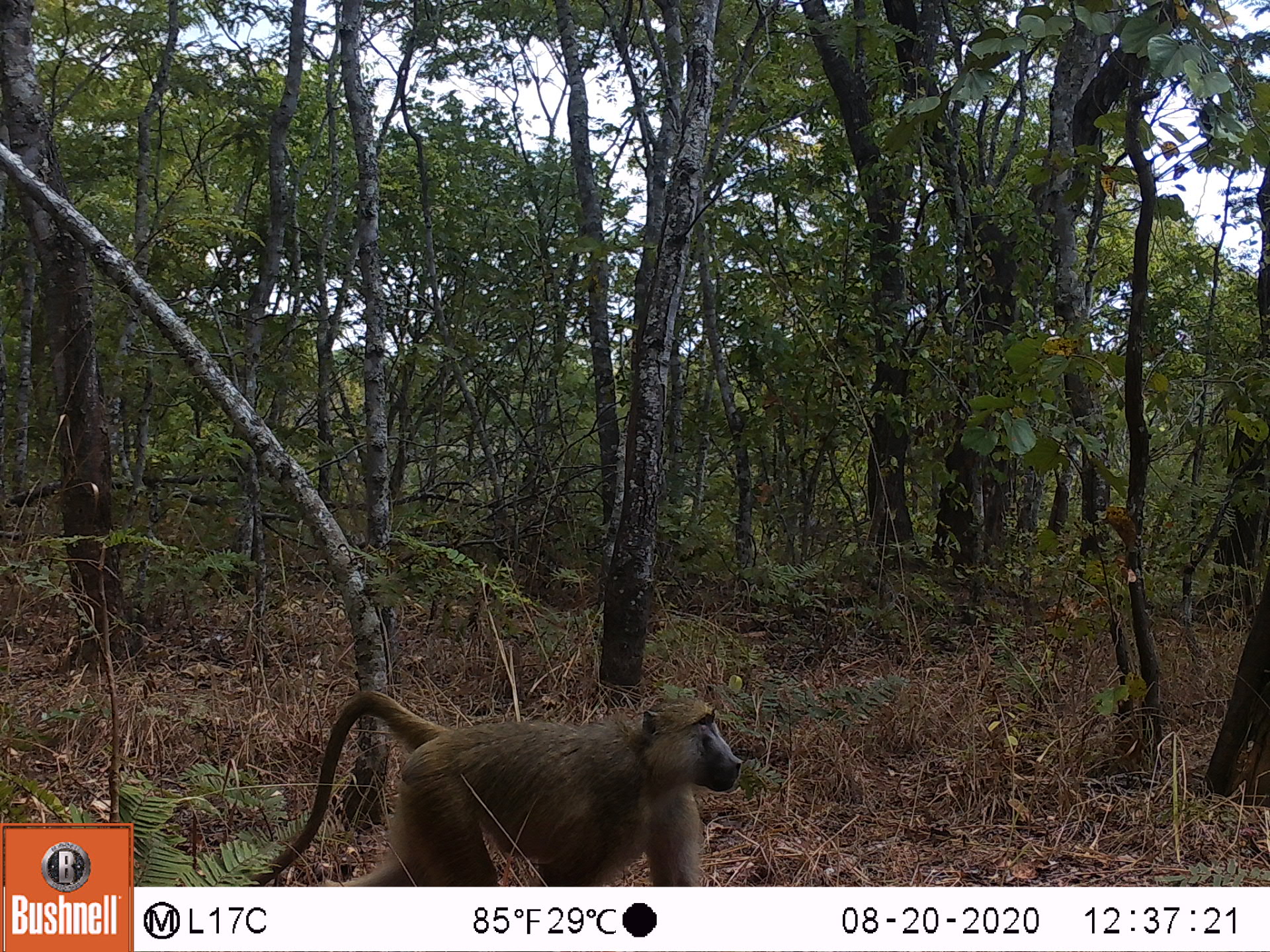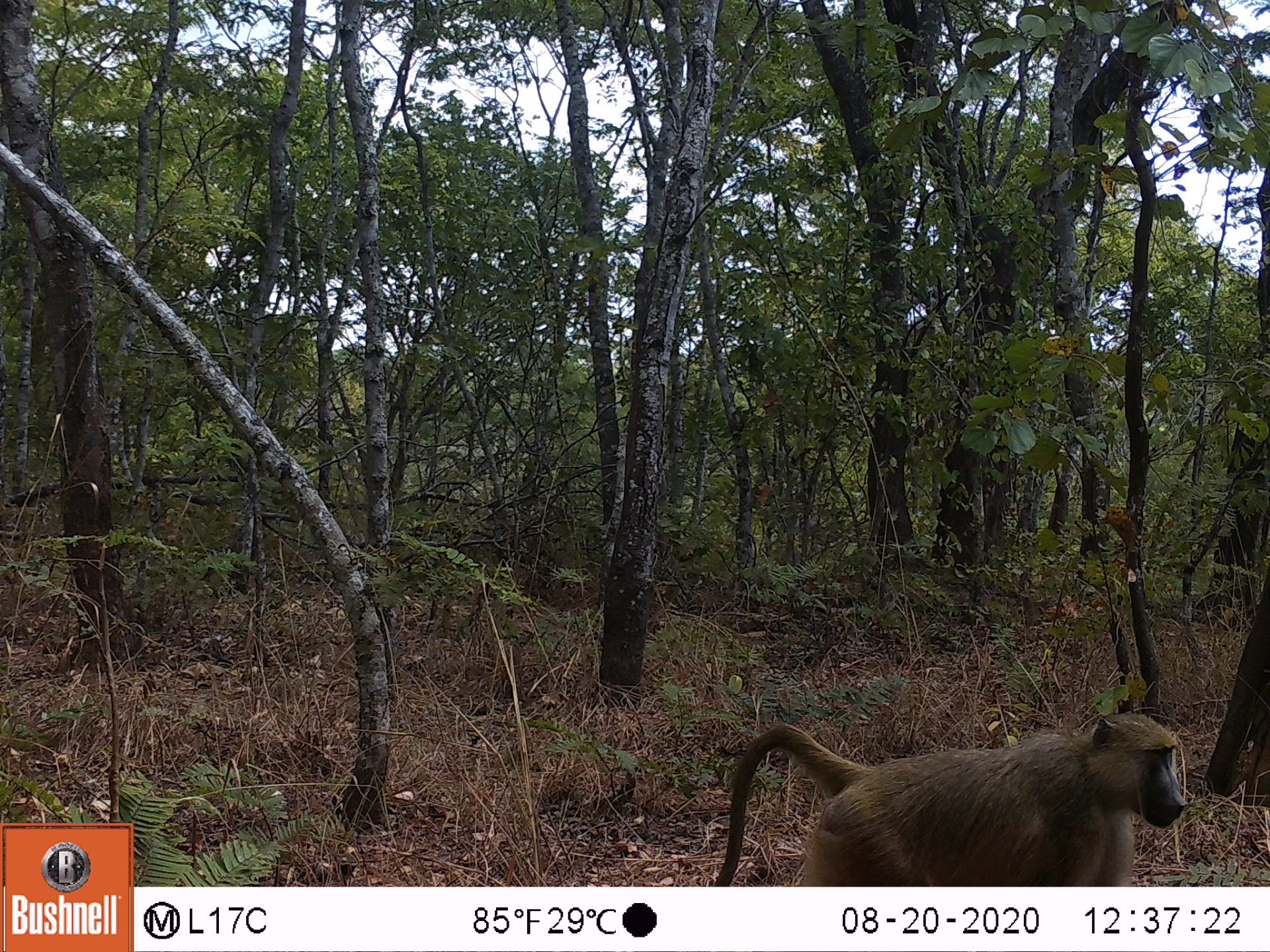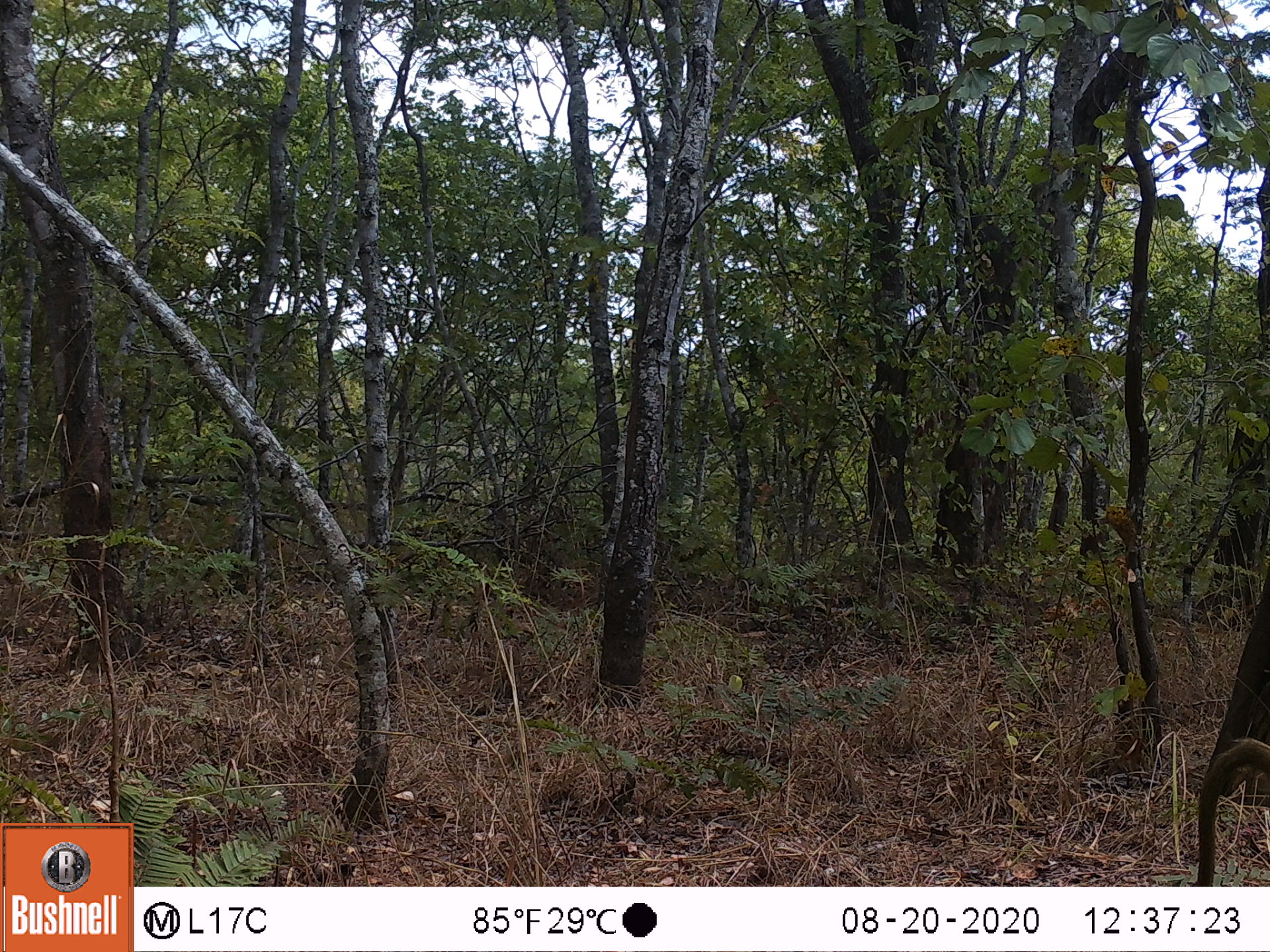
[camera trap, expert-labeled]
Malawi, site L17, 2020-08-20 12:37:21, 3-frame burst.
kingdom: Animalia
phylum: Chordata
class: Mammalia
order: Primates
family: Cercopithecidae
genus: Papio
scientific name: Papio cynocephalus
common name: yellow baboon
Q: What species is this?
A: Yellow baboon (Papio cynocephalus).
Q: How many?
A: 1.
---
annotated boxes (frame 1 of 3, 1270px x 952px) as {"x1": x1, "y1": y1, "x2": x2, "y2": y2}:
yellow baboon: {"x1": 265, "y1": 690, "x2": 747, "y2": 885}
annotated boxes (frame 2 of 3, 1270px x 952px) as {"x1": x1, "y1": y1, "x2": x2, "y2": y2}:
yellow baboon: {"x1": 712, "y1": 712, "x2": 1194, "y2": 885}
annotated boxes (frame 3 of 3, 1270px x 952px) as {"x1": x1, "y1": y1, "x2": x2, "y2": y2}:
yellow baboon: {"x1": 1190, "y1": 735, "x2": 1262, "y2": 882}